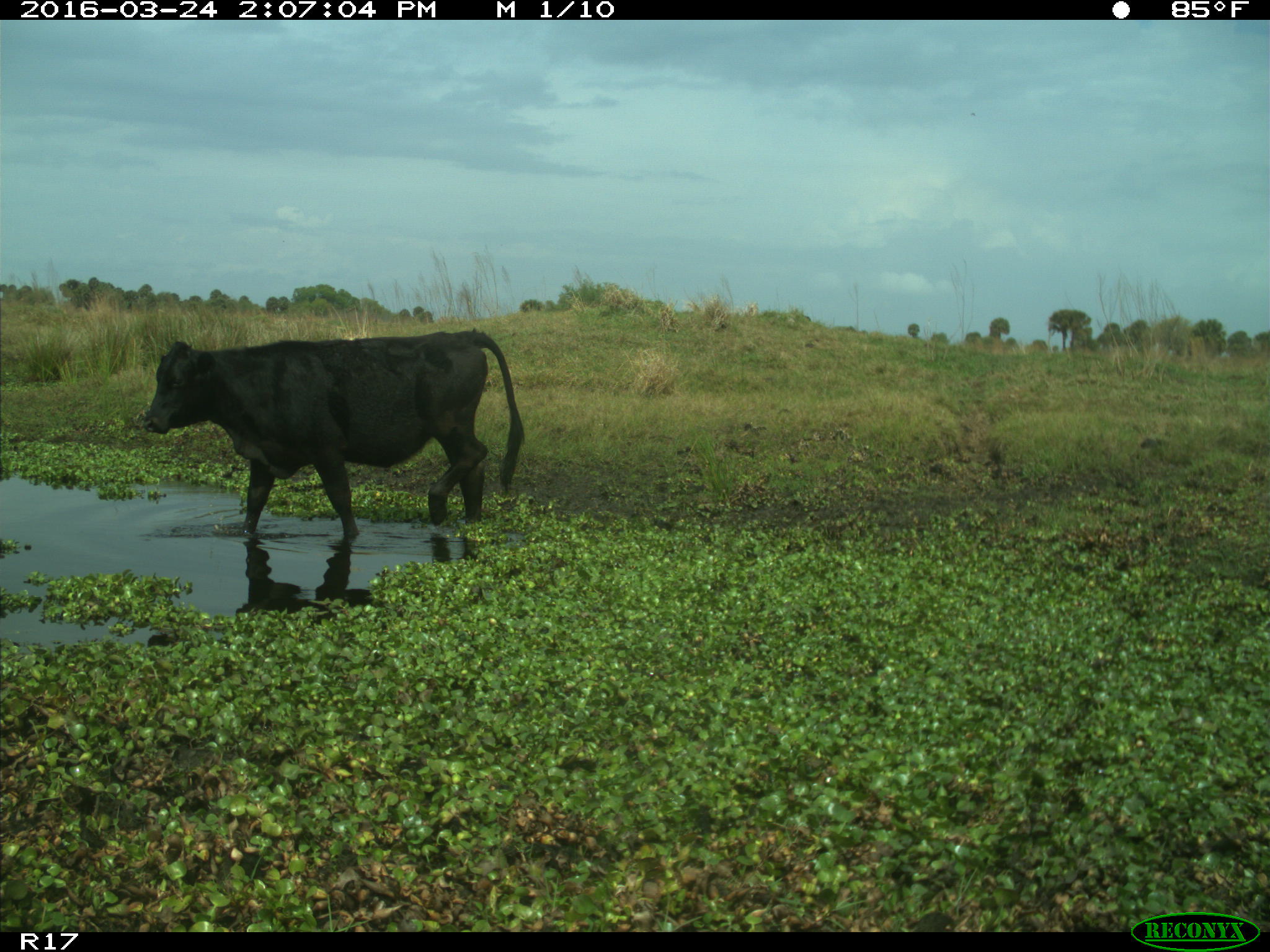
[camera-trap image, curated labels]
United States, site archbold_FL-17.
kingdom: Animalia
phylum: Chordata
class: Mammalia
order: Artiodactyla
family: Bovidae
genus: Bos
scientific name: Bos taurus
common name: domestic cow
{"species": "Bos taurus (domestic cow)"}